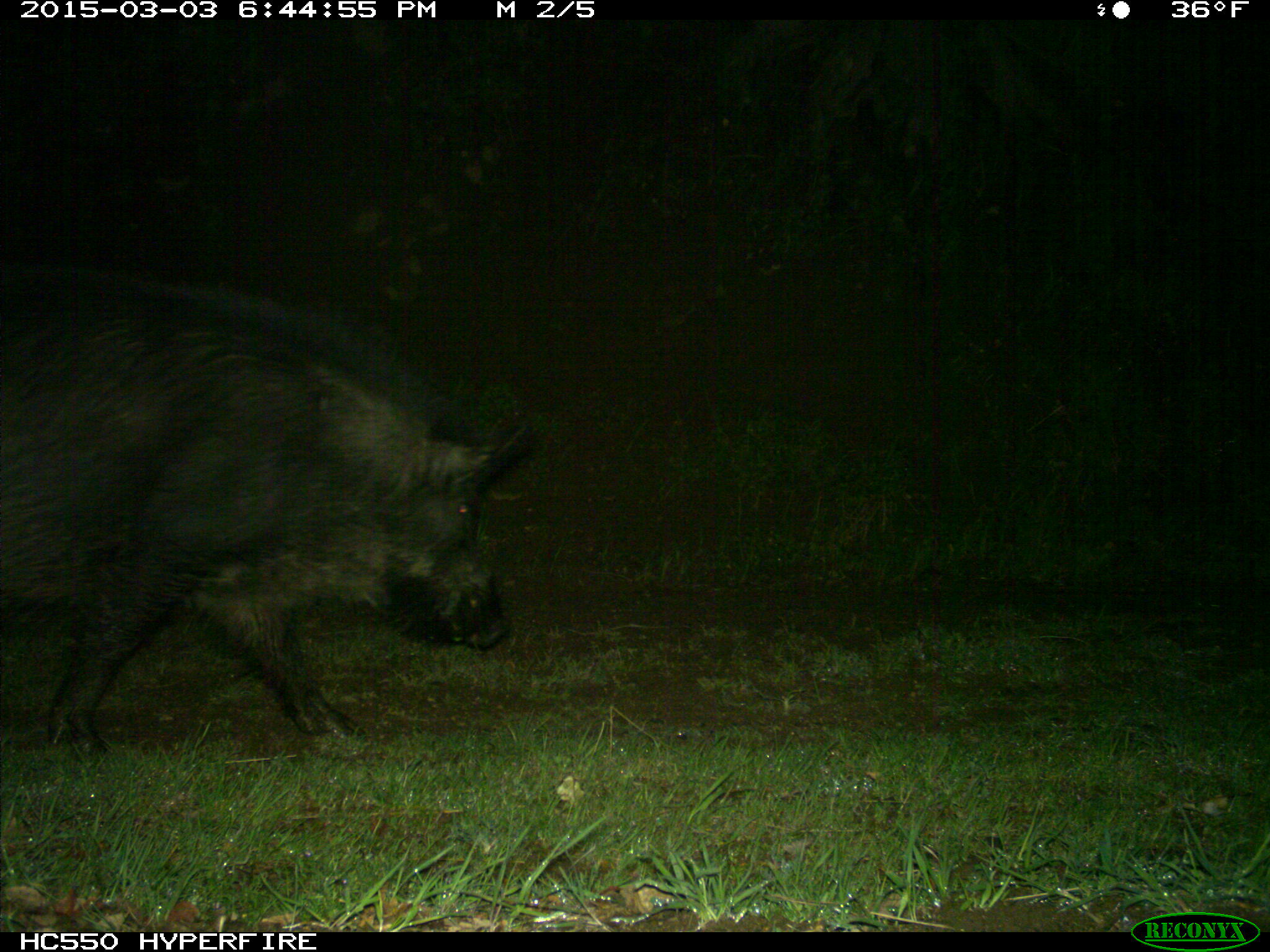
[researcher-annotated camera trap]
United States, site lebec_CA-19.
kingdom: Animalia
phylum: Chordata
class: Mammalia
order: Artiodactyla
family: Suidae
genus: Sus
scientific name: Sus scrofa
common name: wild boar